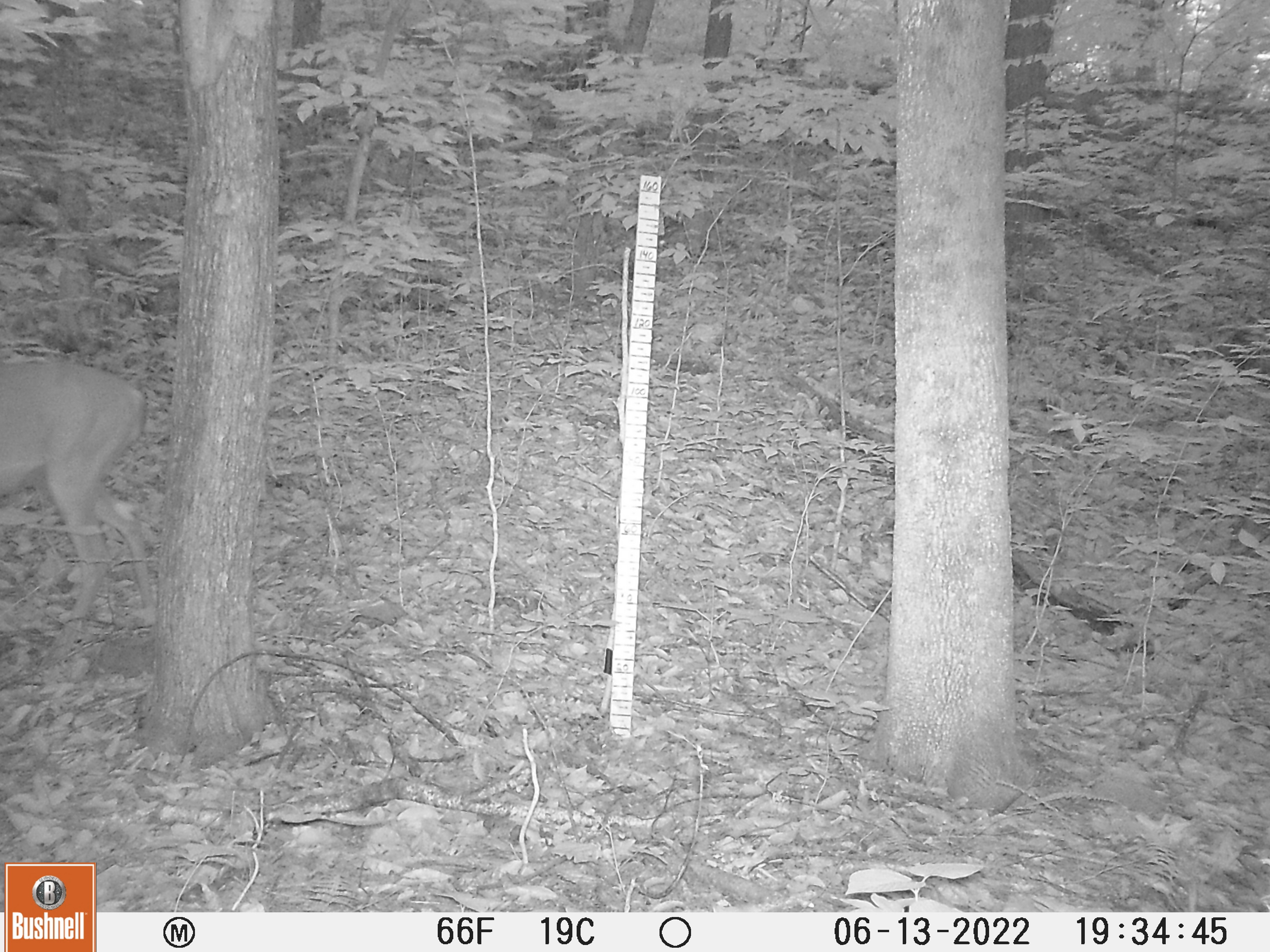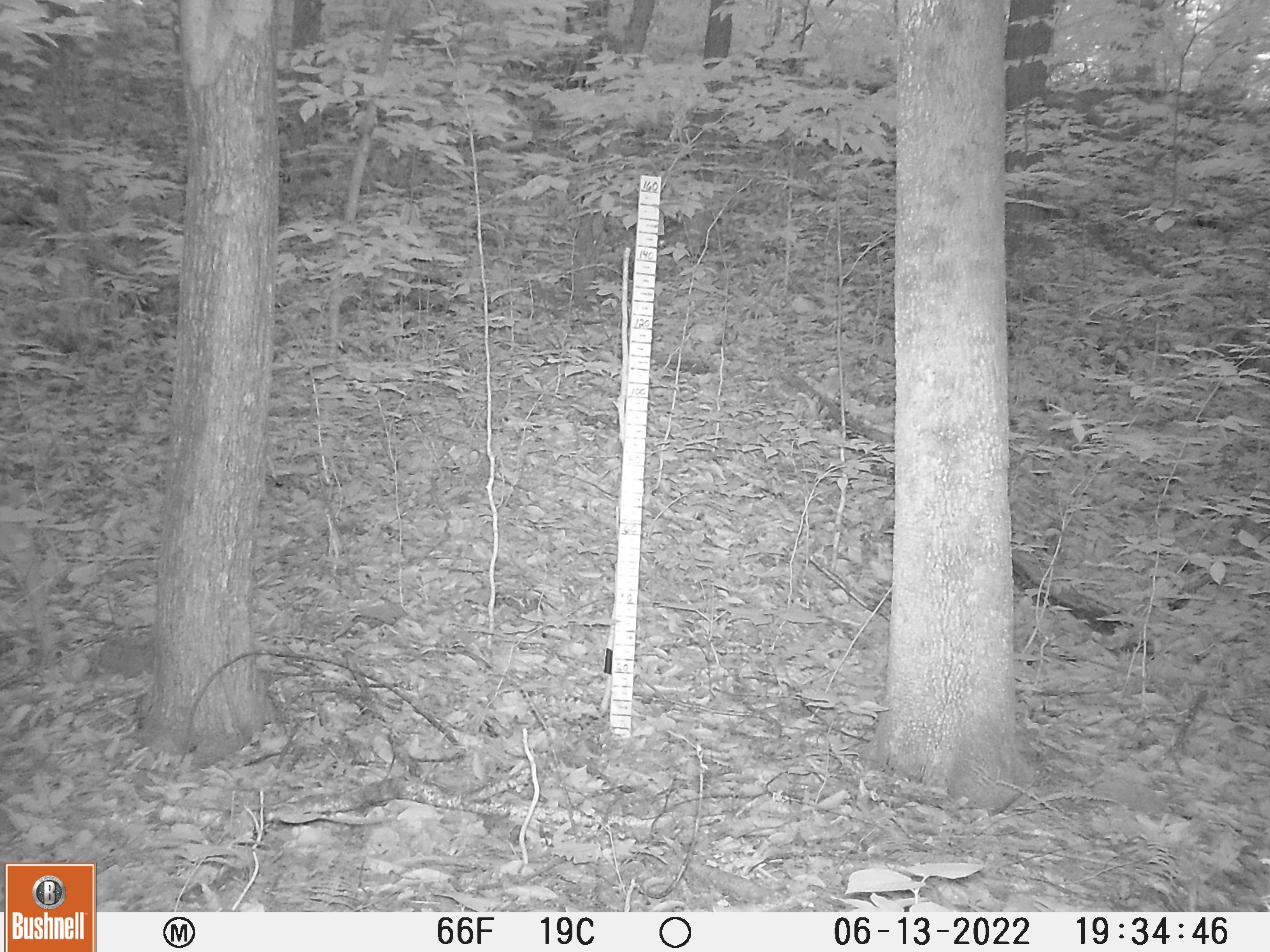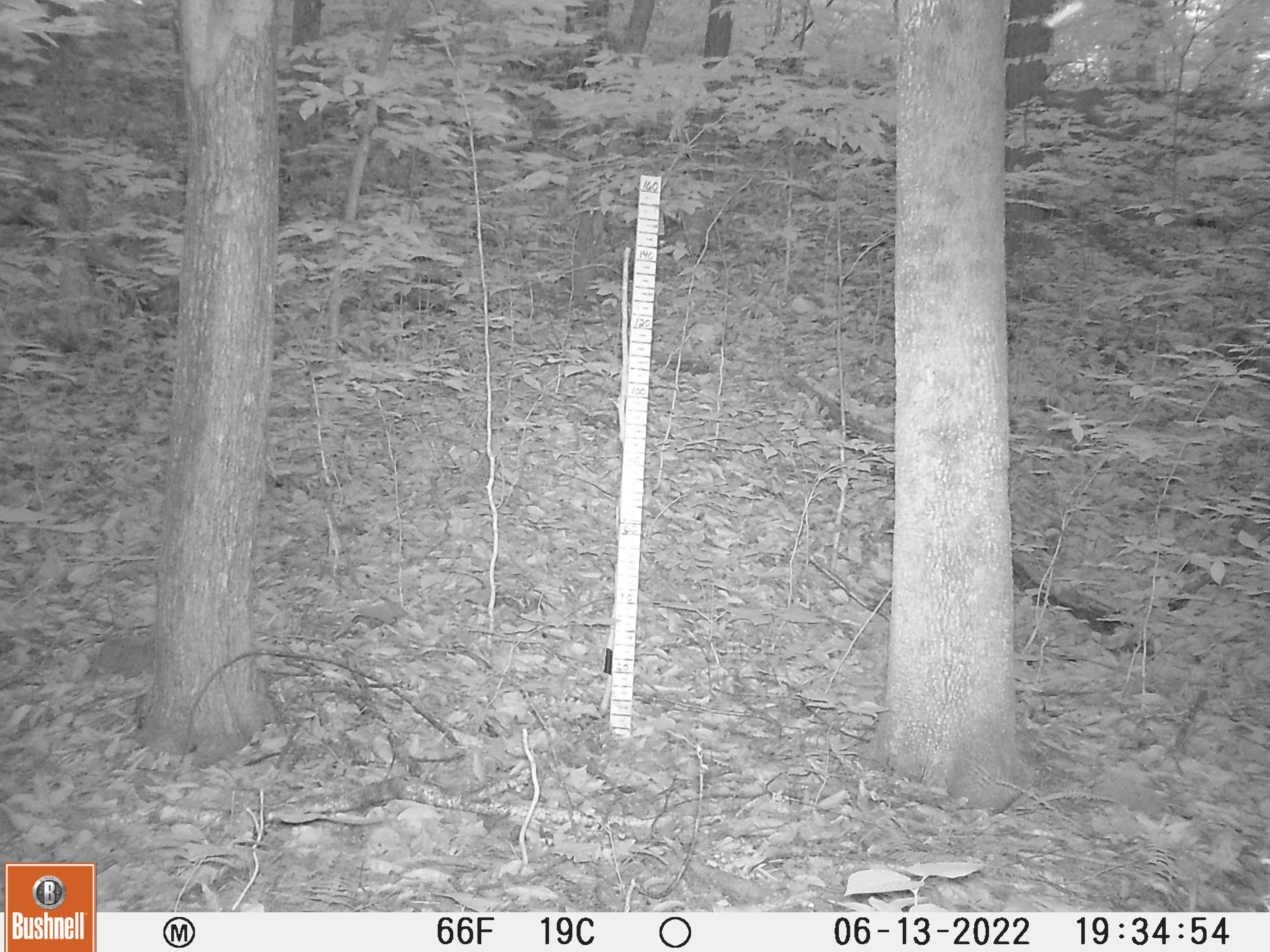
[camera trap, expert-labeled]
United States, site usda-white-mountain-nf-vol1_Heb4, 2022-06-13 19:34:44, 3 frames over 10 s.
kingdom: Animalia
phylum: Chordata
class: Mammalia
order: Artiodactyla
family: Cervidae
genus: Odocoileus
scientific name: Odocoileus virginianus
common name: white-tailed deer